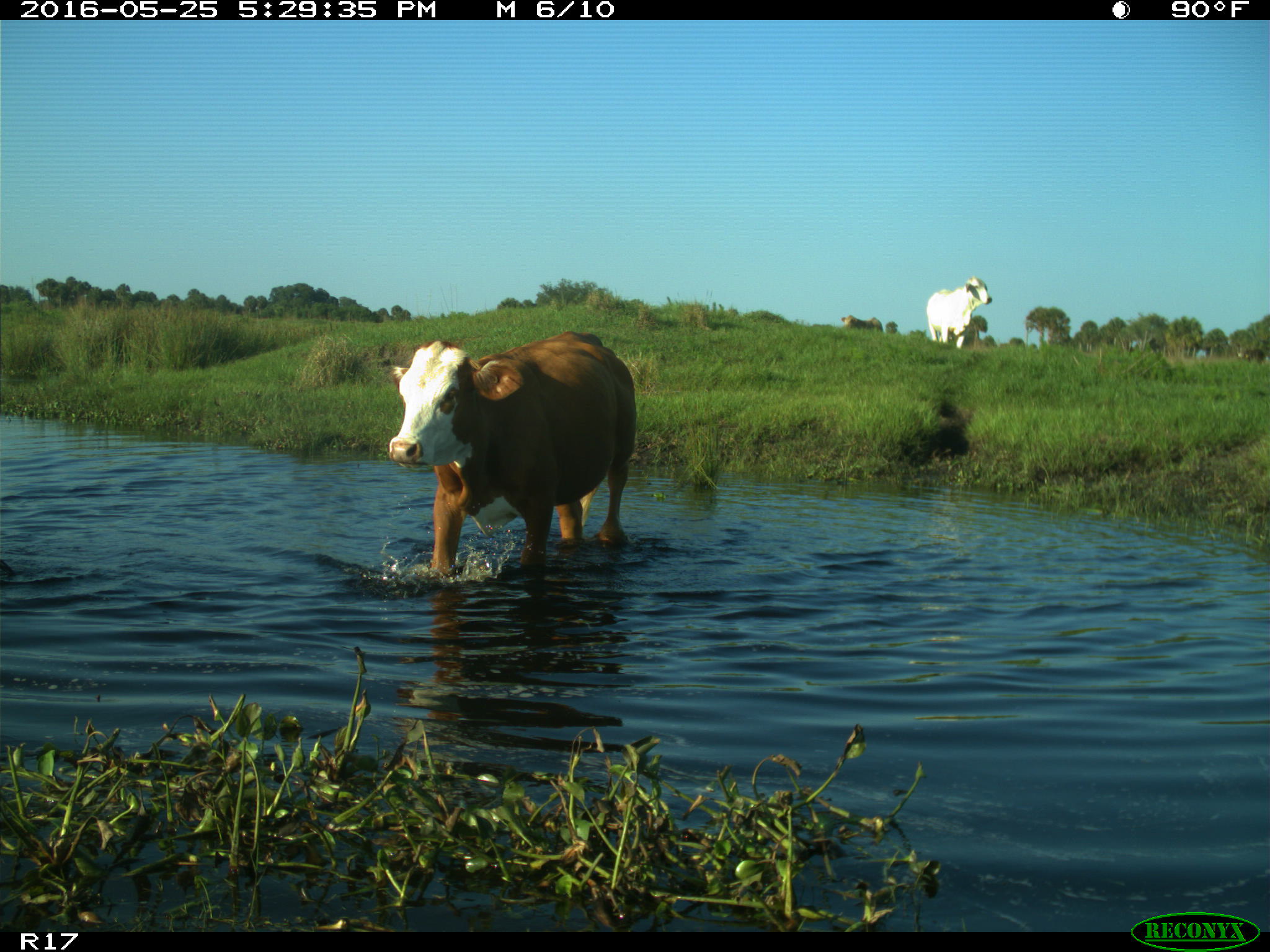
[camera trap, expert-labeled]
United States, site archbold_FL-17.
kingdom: Animalia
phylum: Chordata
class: Mammalia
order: Artiodactyla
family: Bovidae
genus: Bos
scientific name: Bos taurus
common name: domestic cow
Bos taurus (domestic cow).